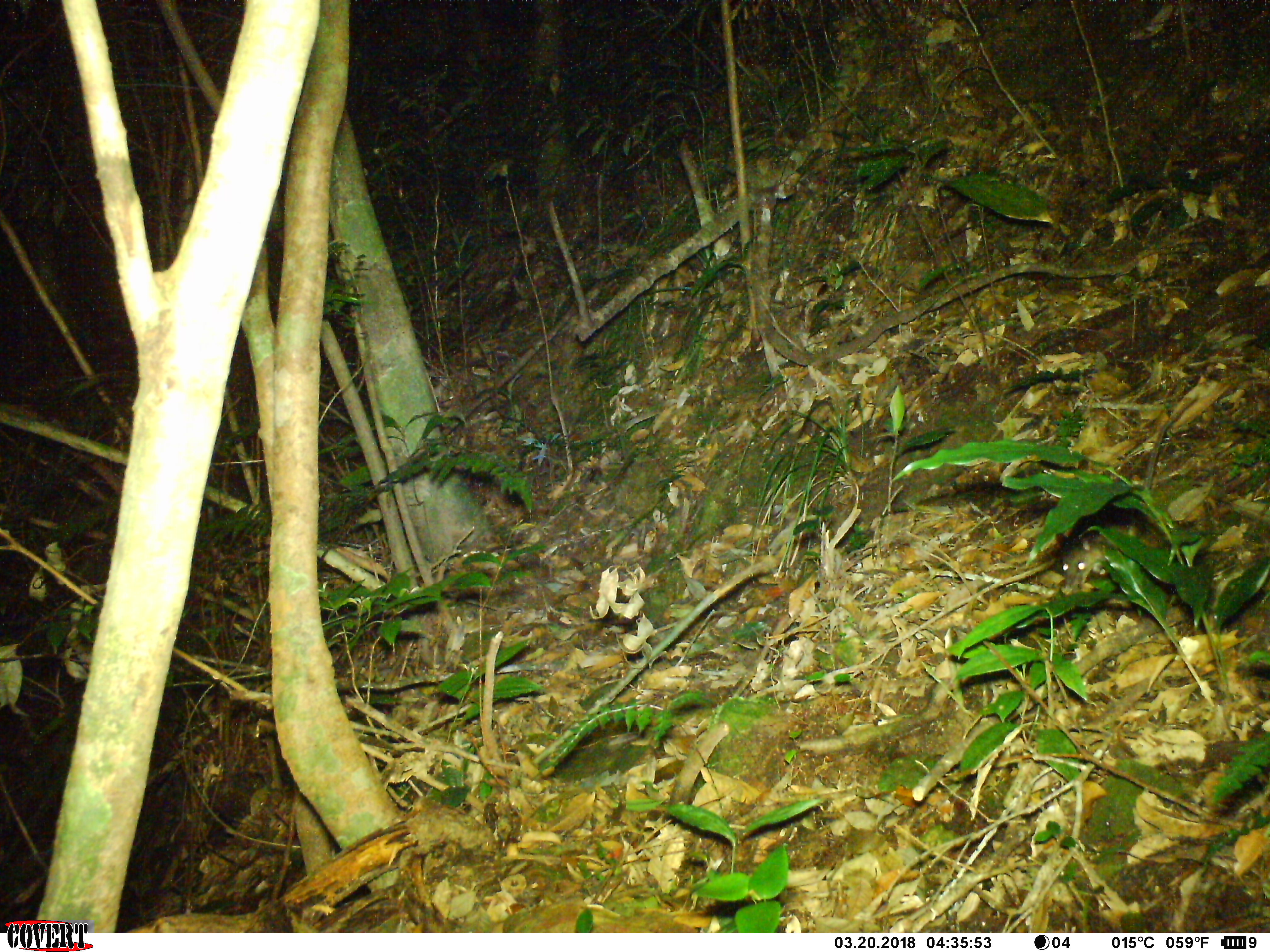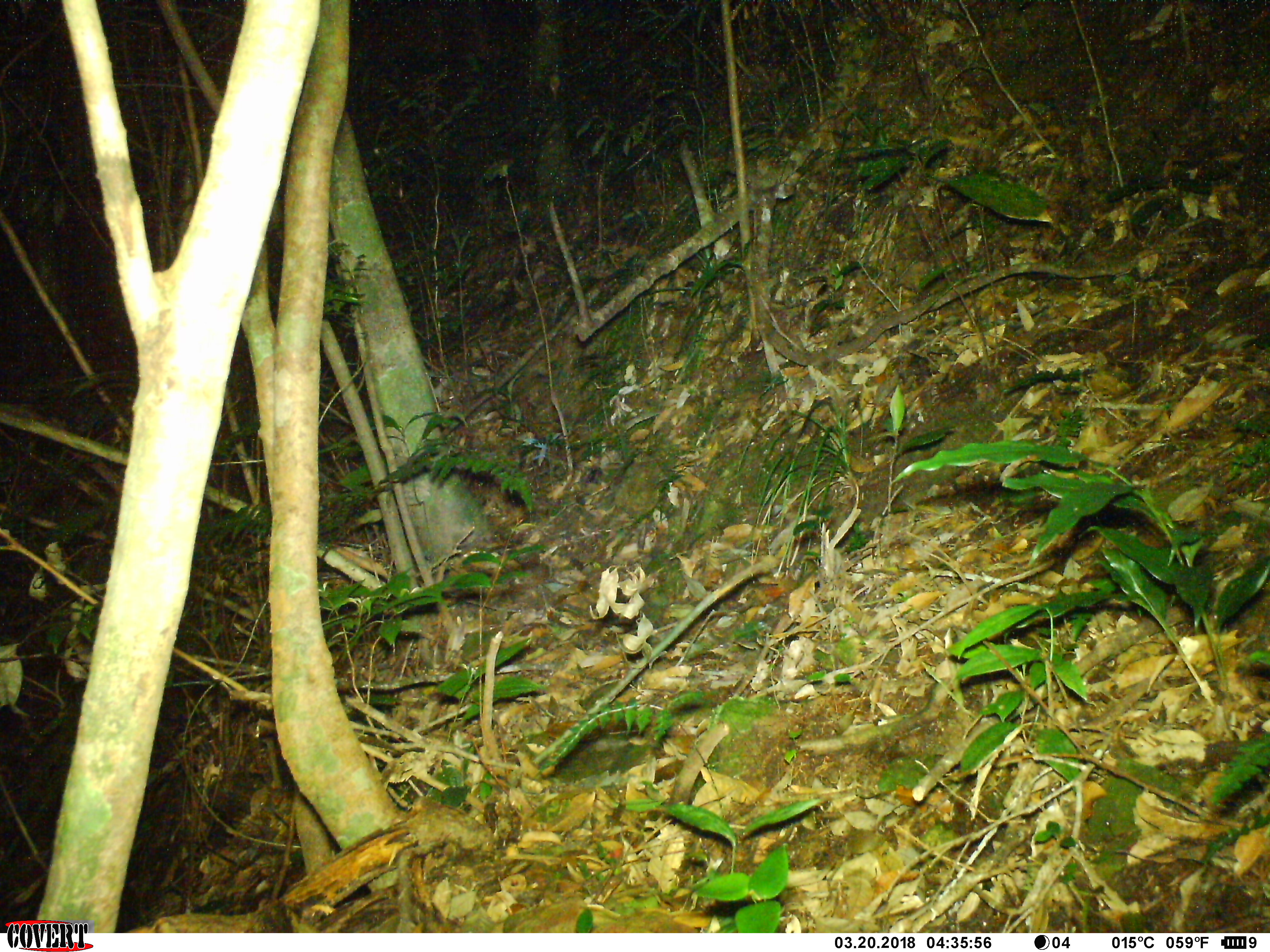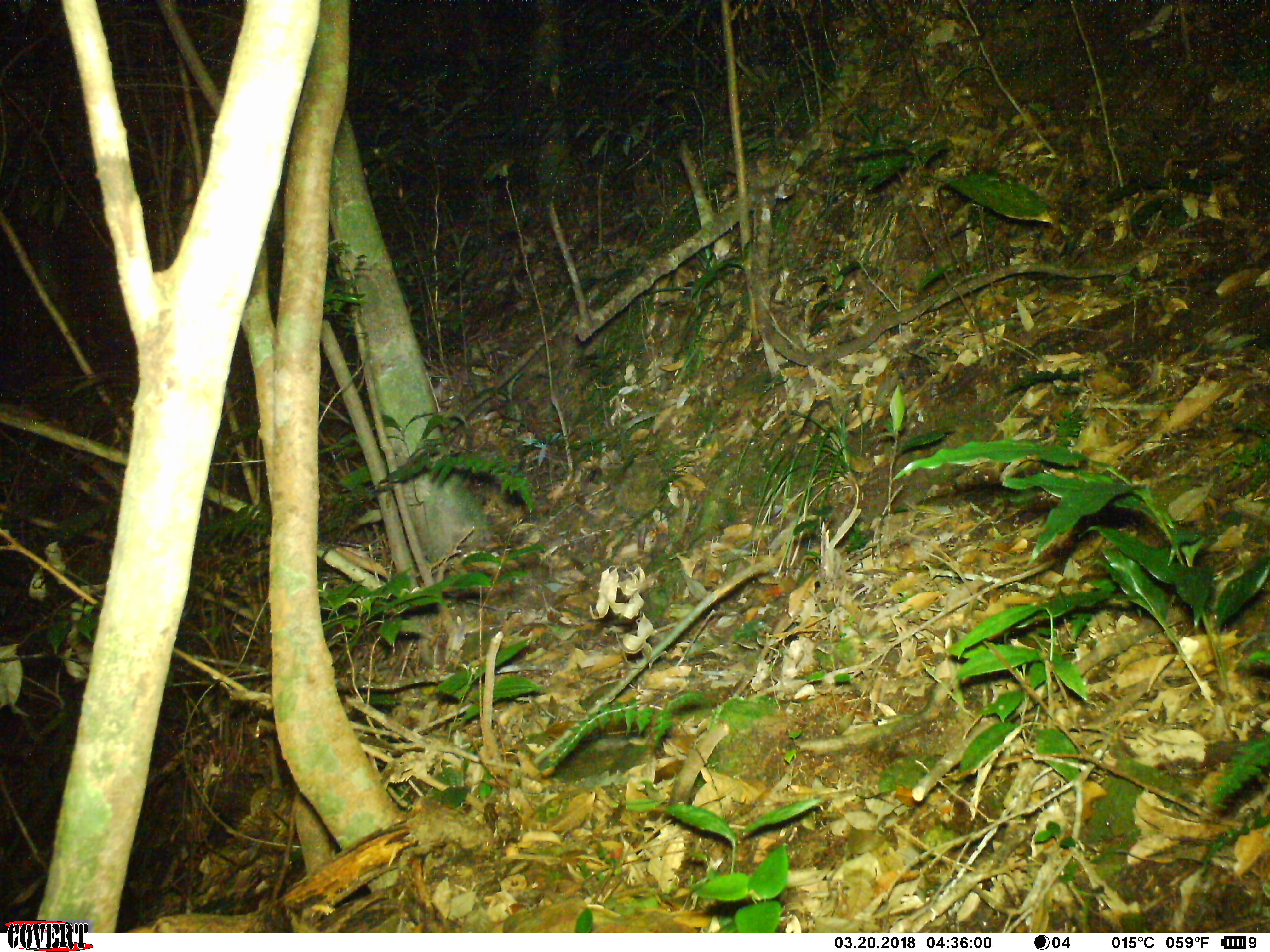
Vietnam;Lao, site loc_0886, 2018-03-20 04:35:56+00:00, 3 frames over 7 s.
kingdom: Animalia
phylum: Chordata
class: Mammalia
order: Rodentia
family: Muridae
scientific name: Muridae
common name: old-world mice and rats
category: unidentified murid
Unidentified murid (old-world mice and rats) (Muridae). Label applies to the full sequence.